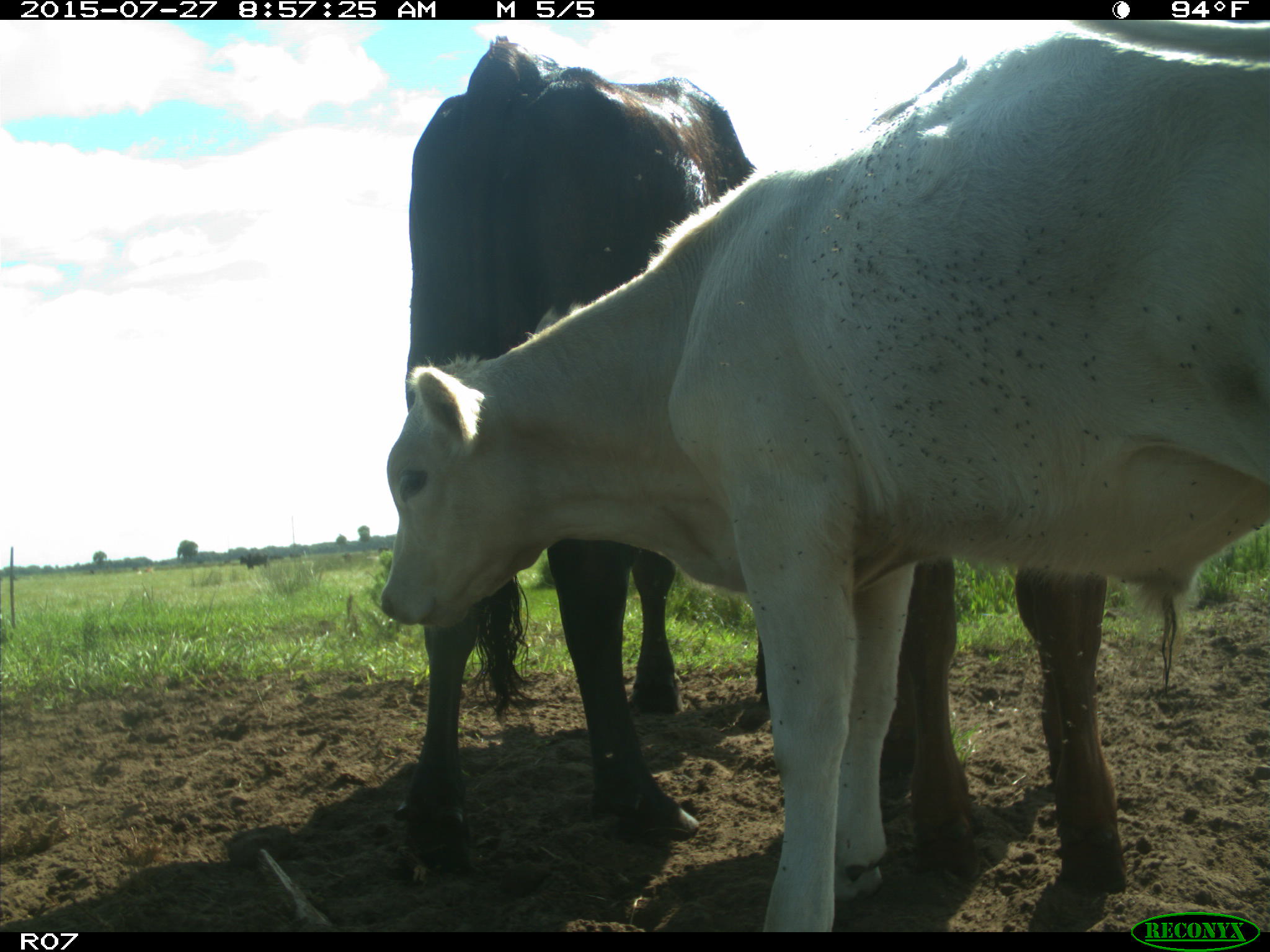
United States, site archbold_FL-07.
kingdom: Animalia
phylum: Chordata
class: Mammalia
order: Artiodactyla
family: Bovidae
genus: Bos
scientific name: Bos taurus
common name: domestic cow